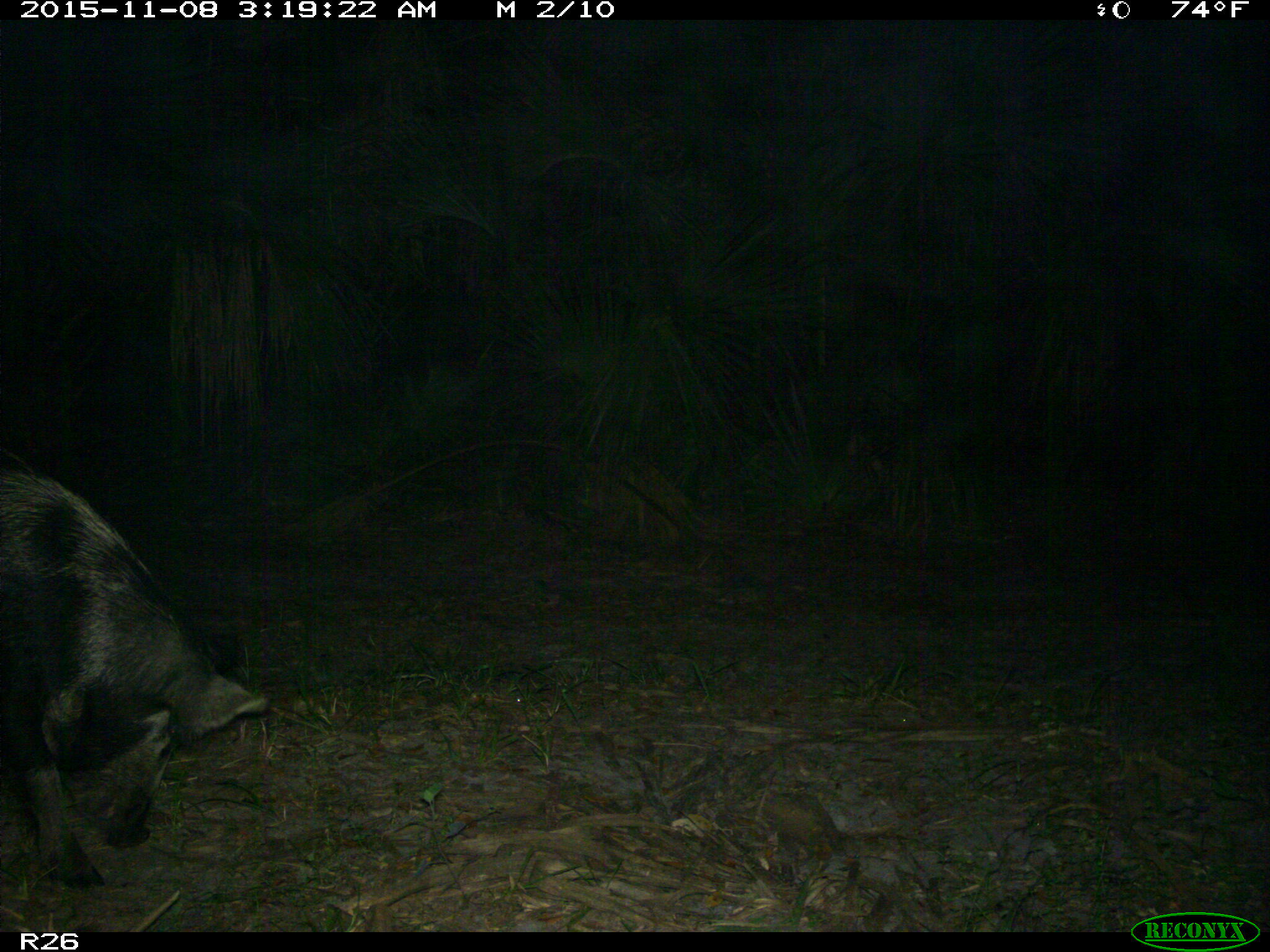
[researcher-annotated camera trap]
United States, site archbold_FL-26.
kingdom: Animalia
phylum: Chordata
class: Mammalia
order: Artiodactyla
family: Suidae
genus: Sus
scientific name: Sus scrofa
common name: wild boar